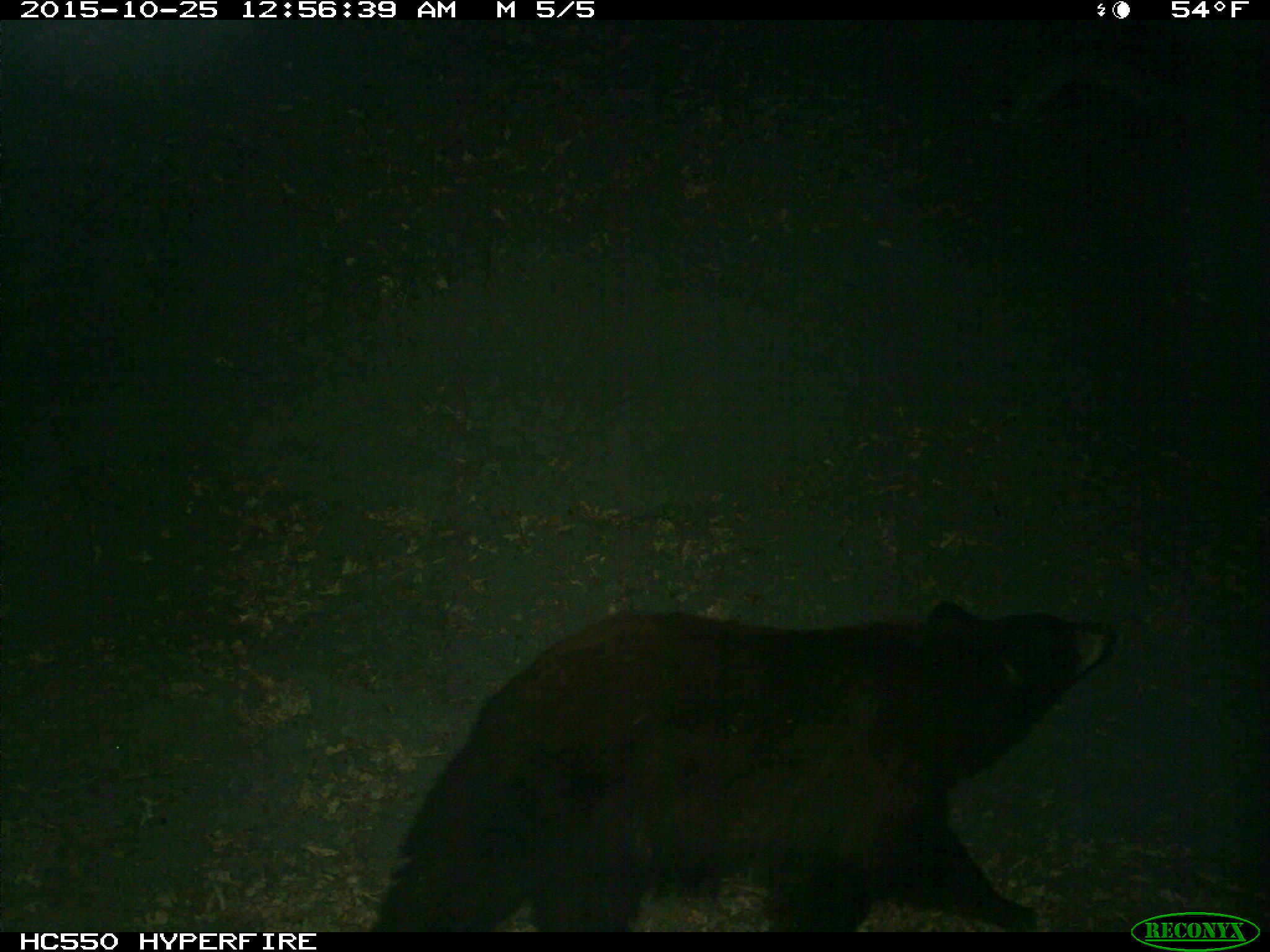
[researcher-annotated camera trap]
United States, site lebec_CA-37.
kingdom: Animalia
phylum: Chordata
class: Mammalia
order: Carnivora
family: Ursidae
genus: Ursus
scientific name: Ursus americanus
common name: american black bear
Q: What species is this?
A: Ursus americanus (american black bear).